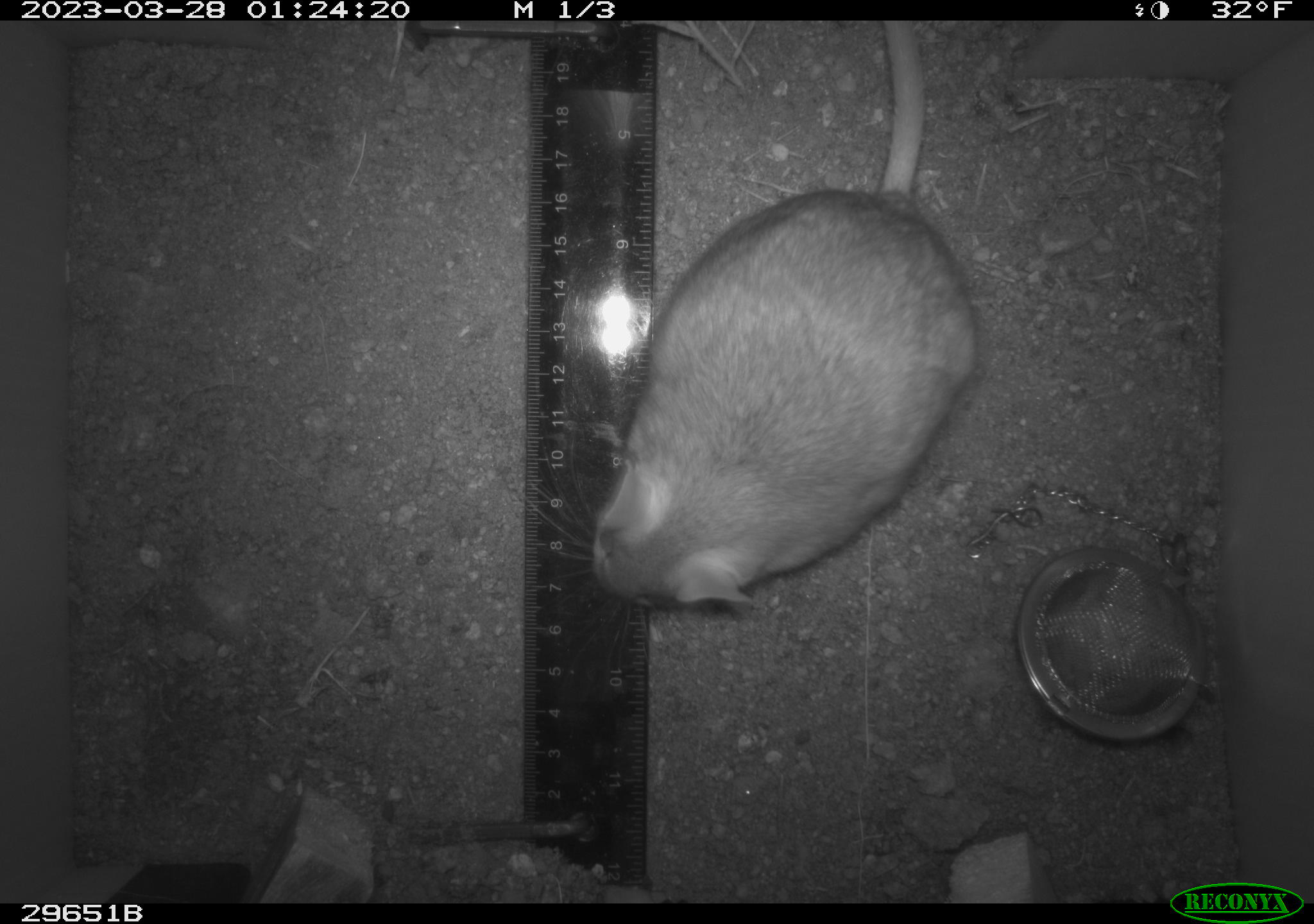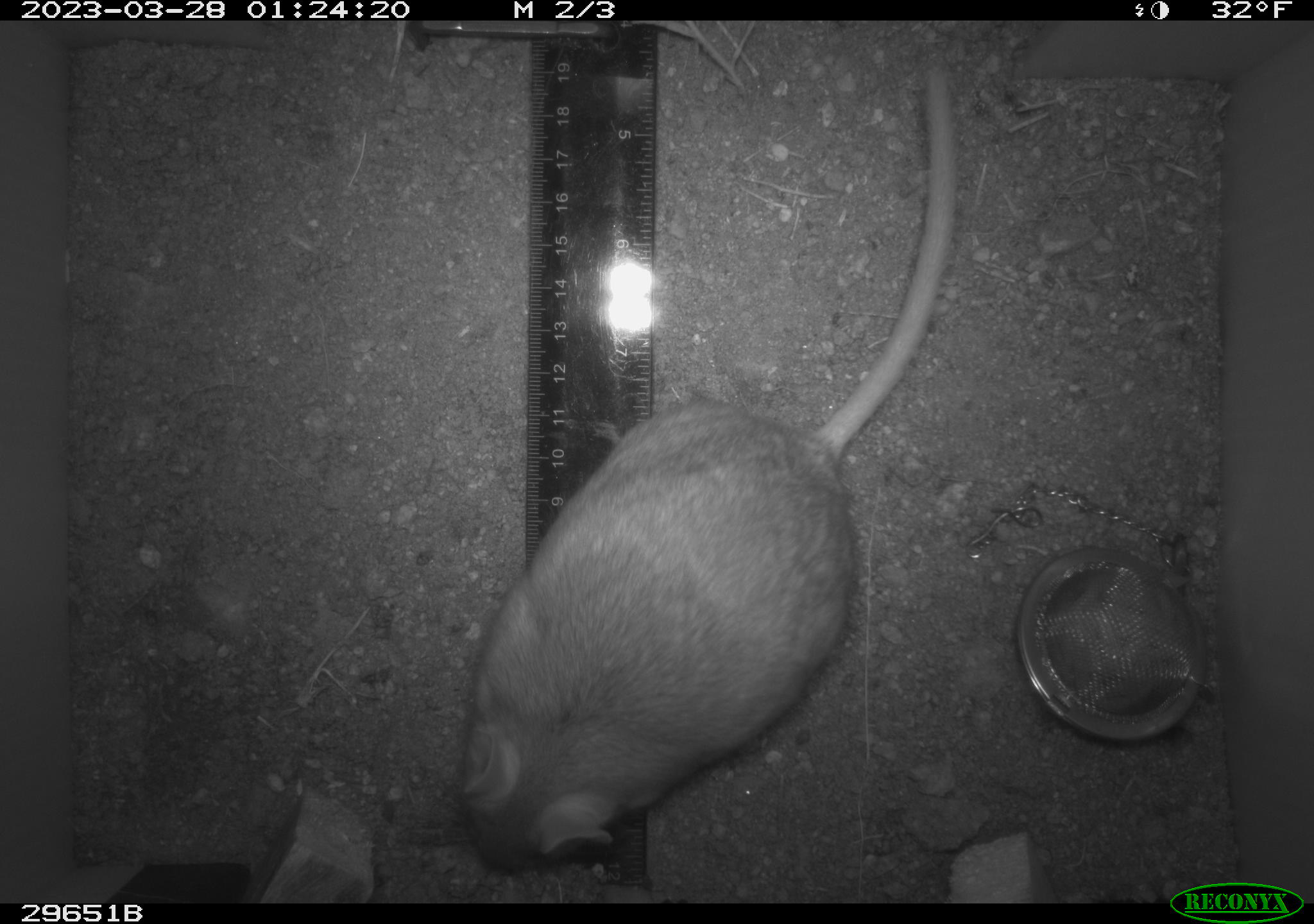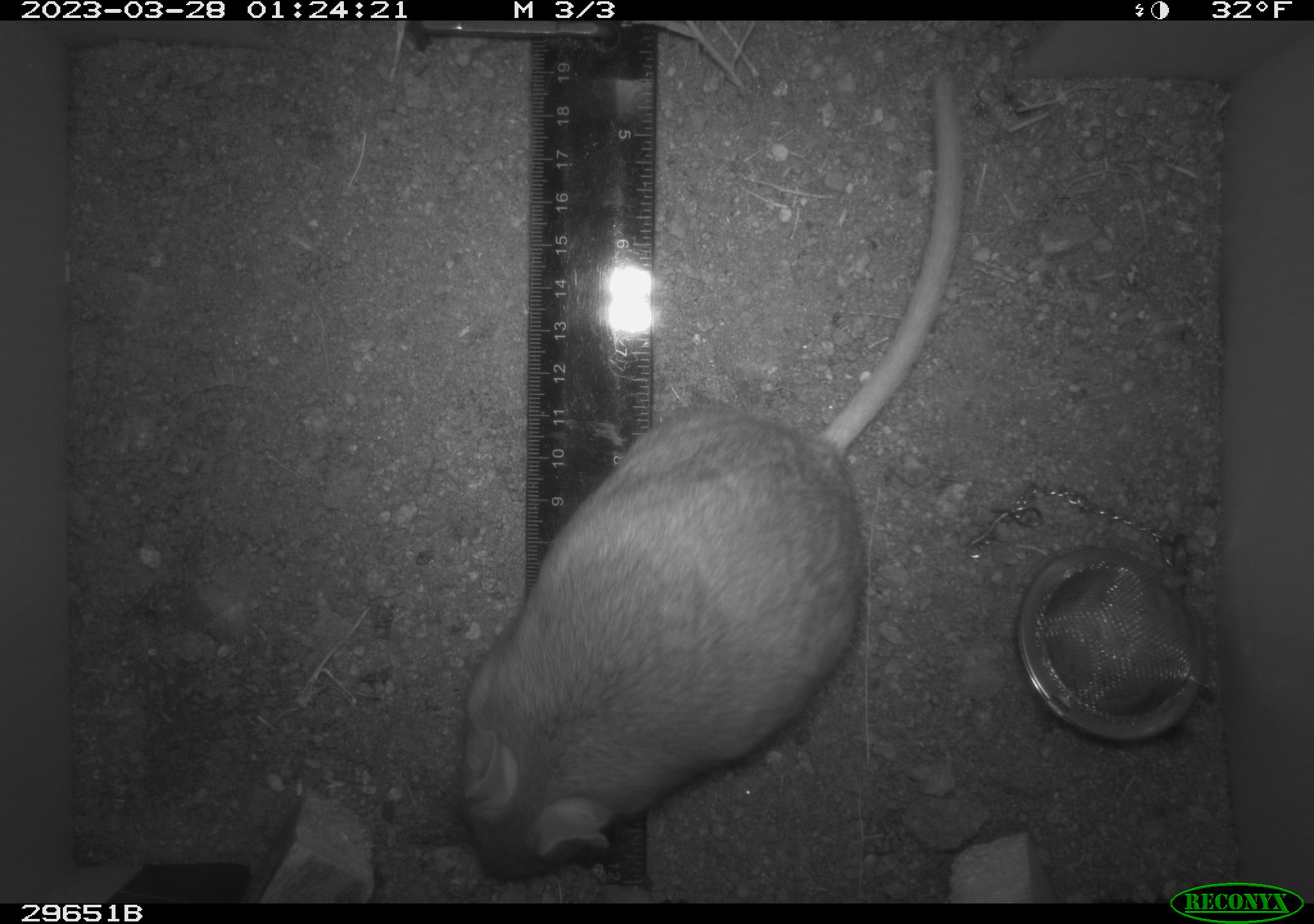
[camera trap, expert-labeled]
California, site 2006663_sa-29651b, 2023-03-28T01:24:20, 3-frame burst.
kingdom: Animalia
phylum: Chordata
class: Mammalia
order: Rodentia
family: Cricetidae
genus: Neotoma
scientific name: Neotoma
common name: pack rat or woodrat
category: neotoma species